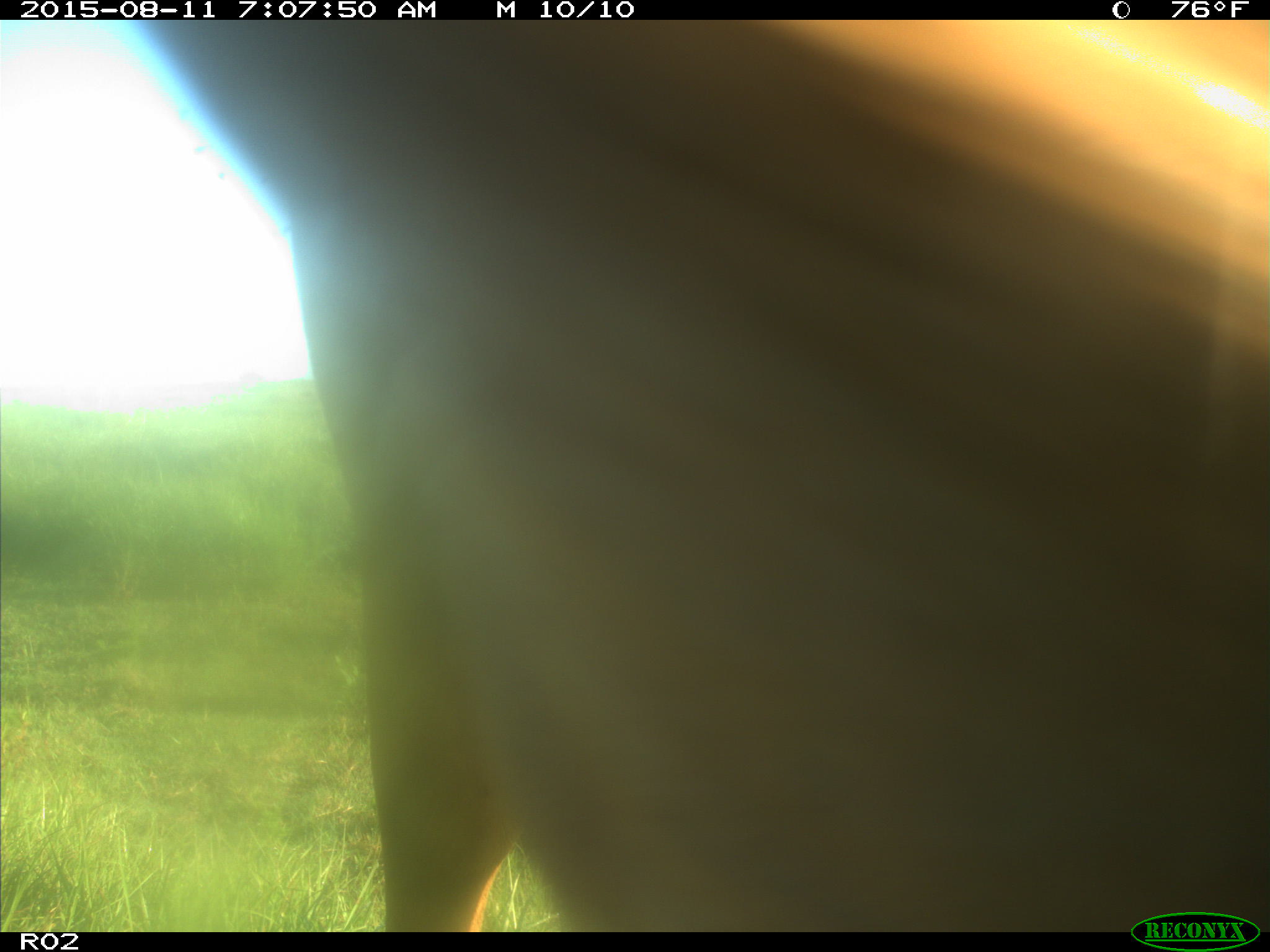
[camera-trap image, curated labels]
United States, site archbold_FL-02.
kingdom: Animalia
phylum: Chordata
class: Mammalia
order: Artiodactyla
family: Bovidae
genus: Bos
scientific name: Bos taurus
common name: domestic cow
Bos taurus (domestic cow).